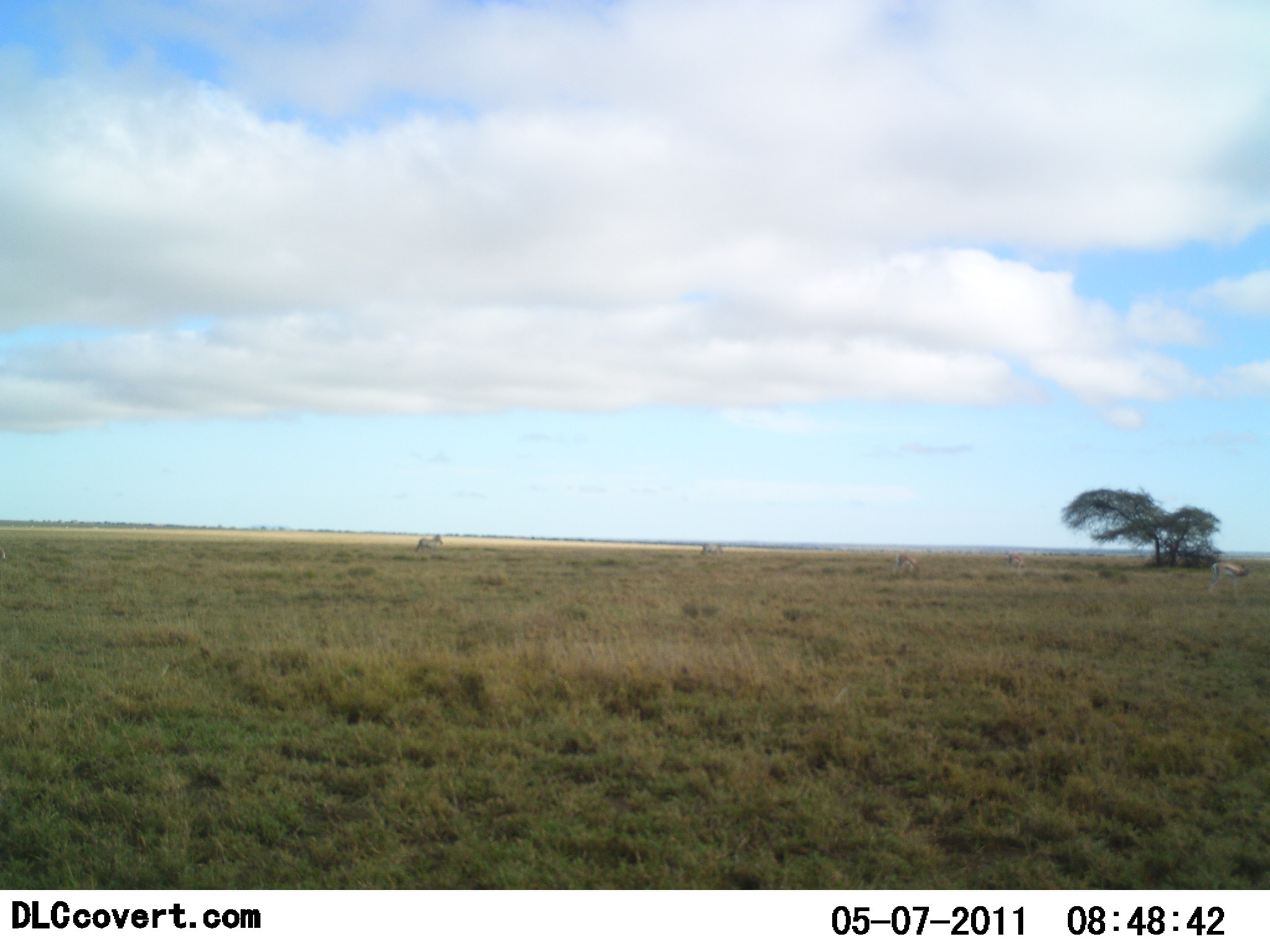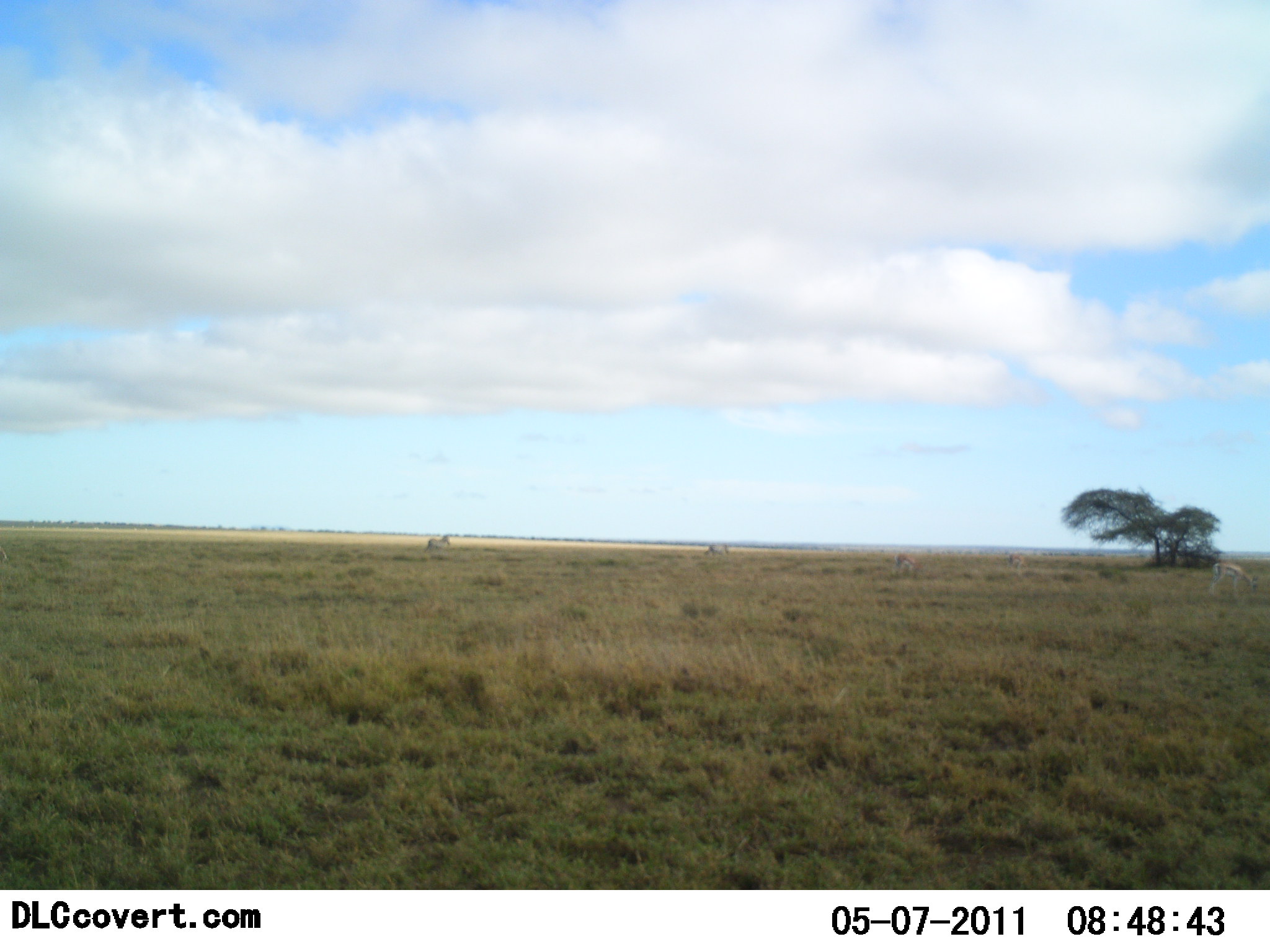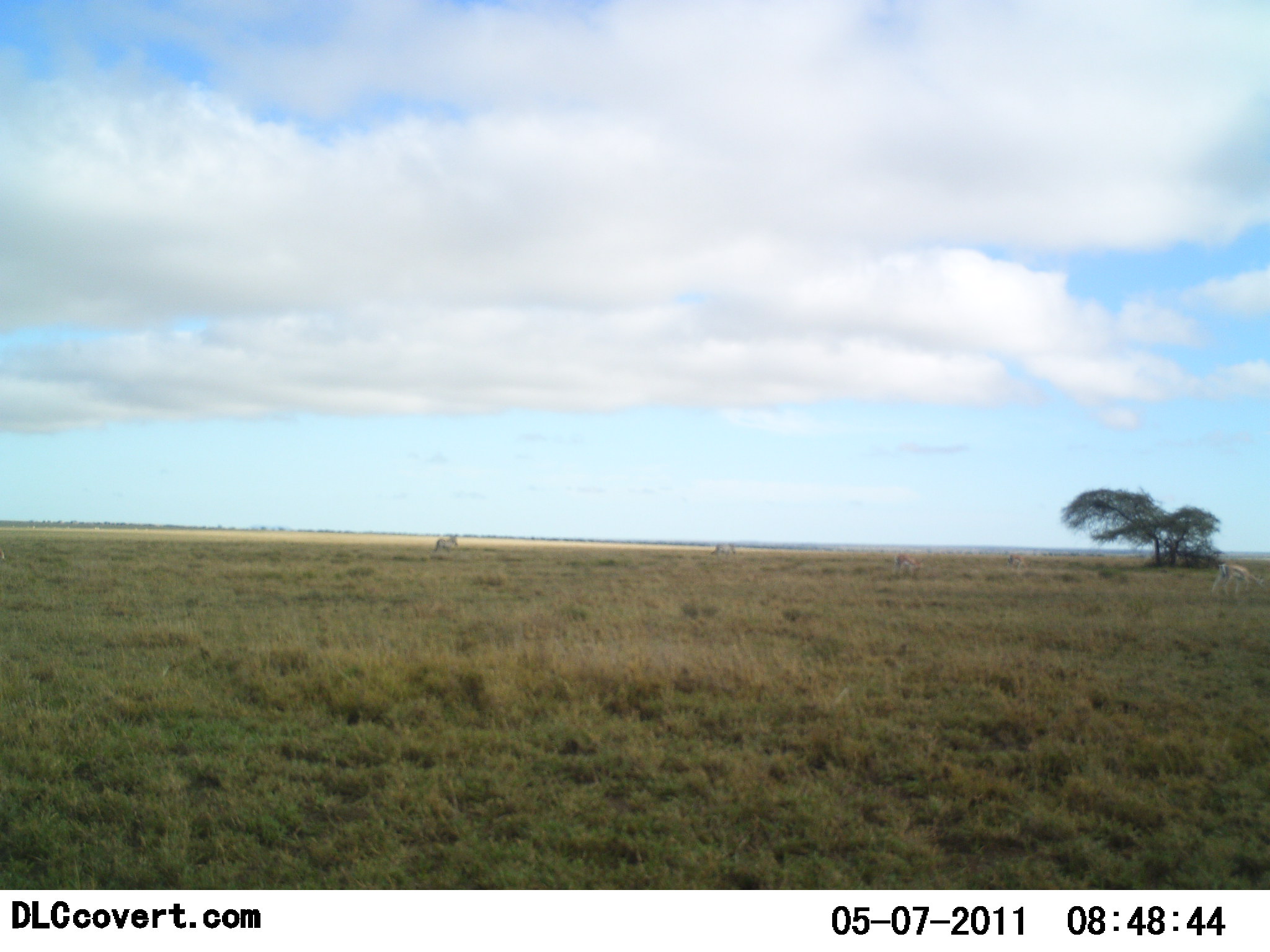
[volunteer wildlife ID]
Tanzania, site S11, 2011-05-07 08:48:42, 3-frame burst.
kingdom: Animalia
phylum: Chordata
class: Mammalia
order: Perissodactyla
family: Equidae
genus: Equus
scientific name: Equus quagga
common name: plains zebra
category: zebra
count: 2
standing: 12%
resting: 0%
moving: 100%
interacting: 0%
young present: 0%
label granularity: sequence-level